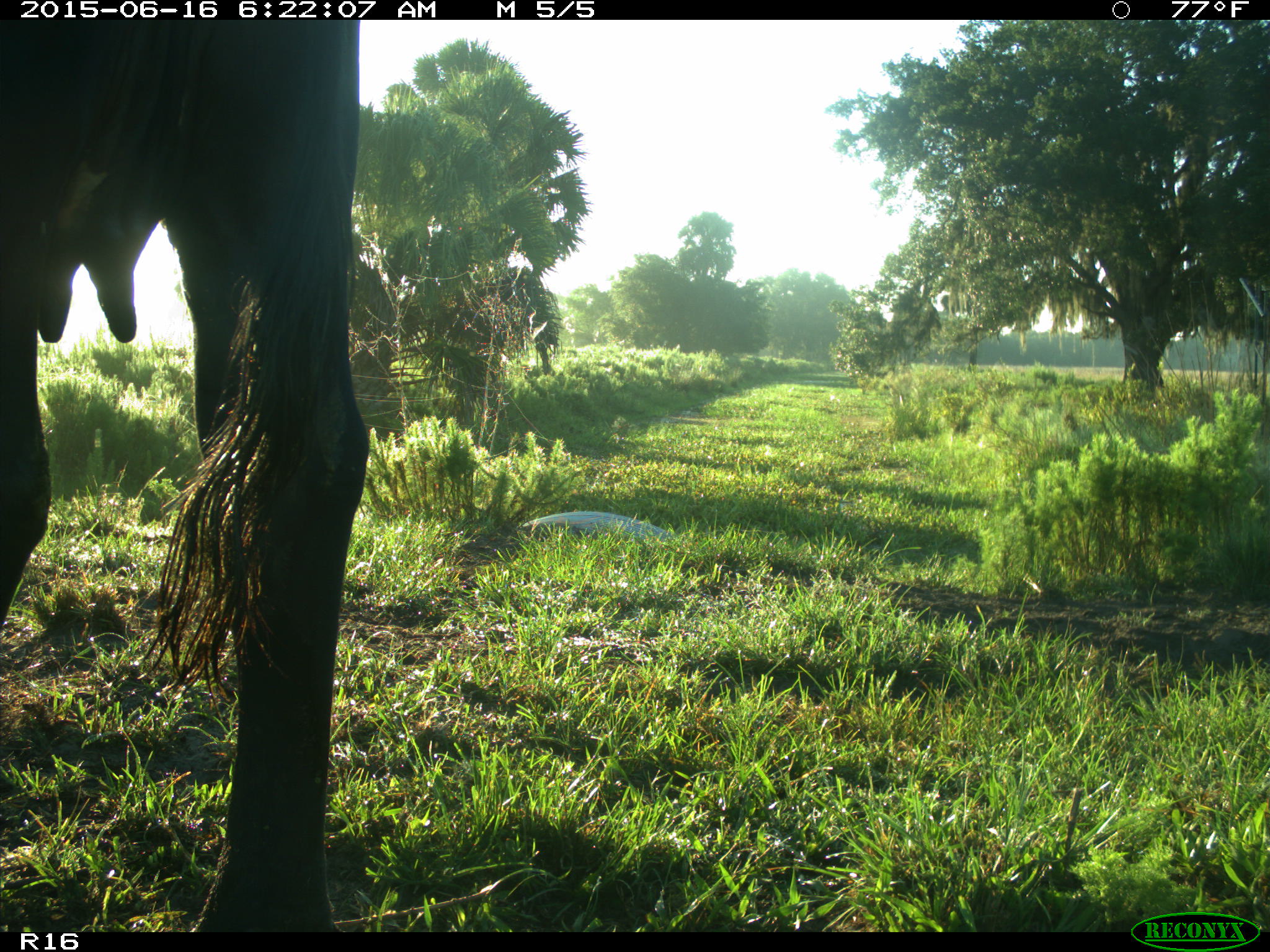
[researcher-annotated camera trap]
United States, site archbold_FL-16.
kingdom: Animalia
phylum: Chordata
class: Mammalia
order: Artiodactyla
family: Bovidae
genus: Bos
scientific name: Bos taurus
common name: domestic cow